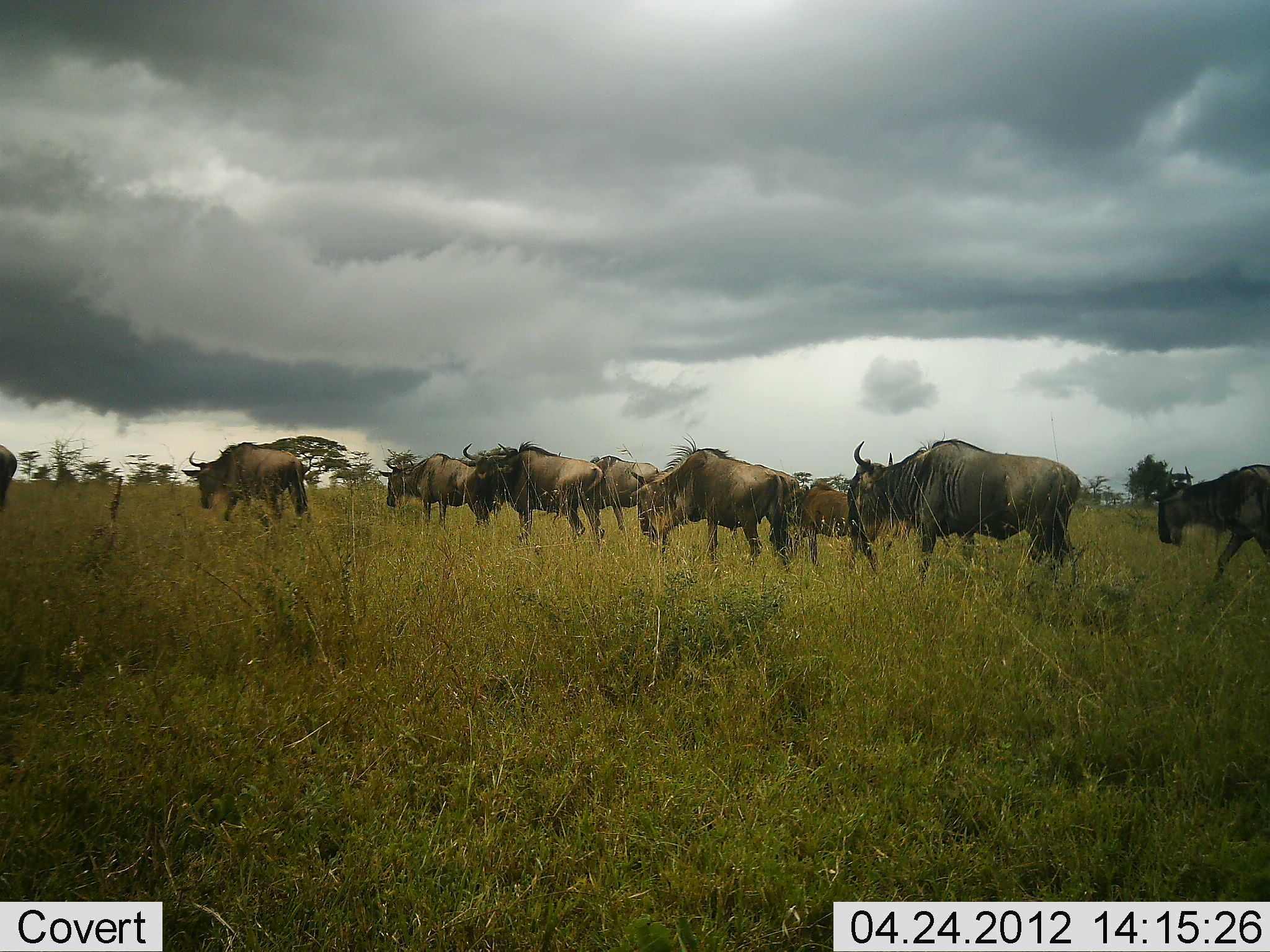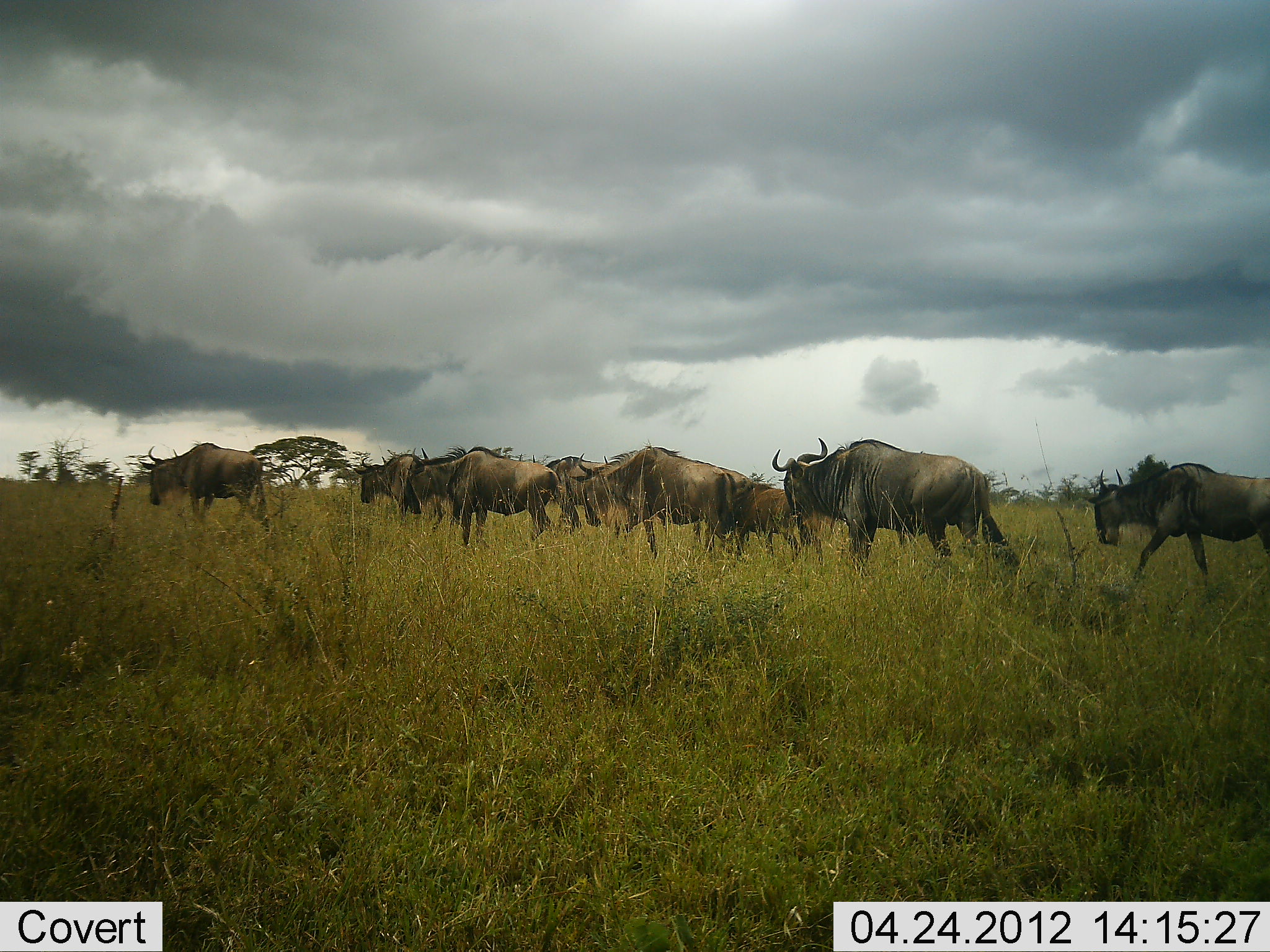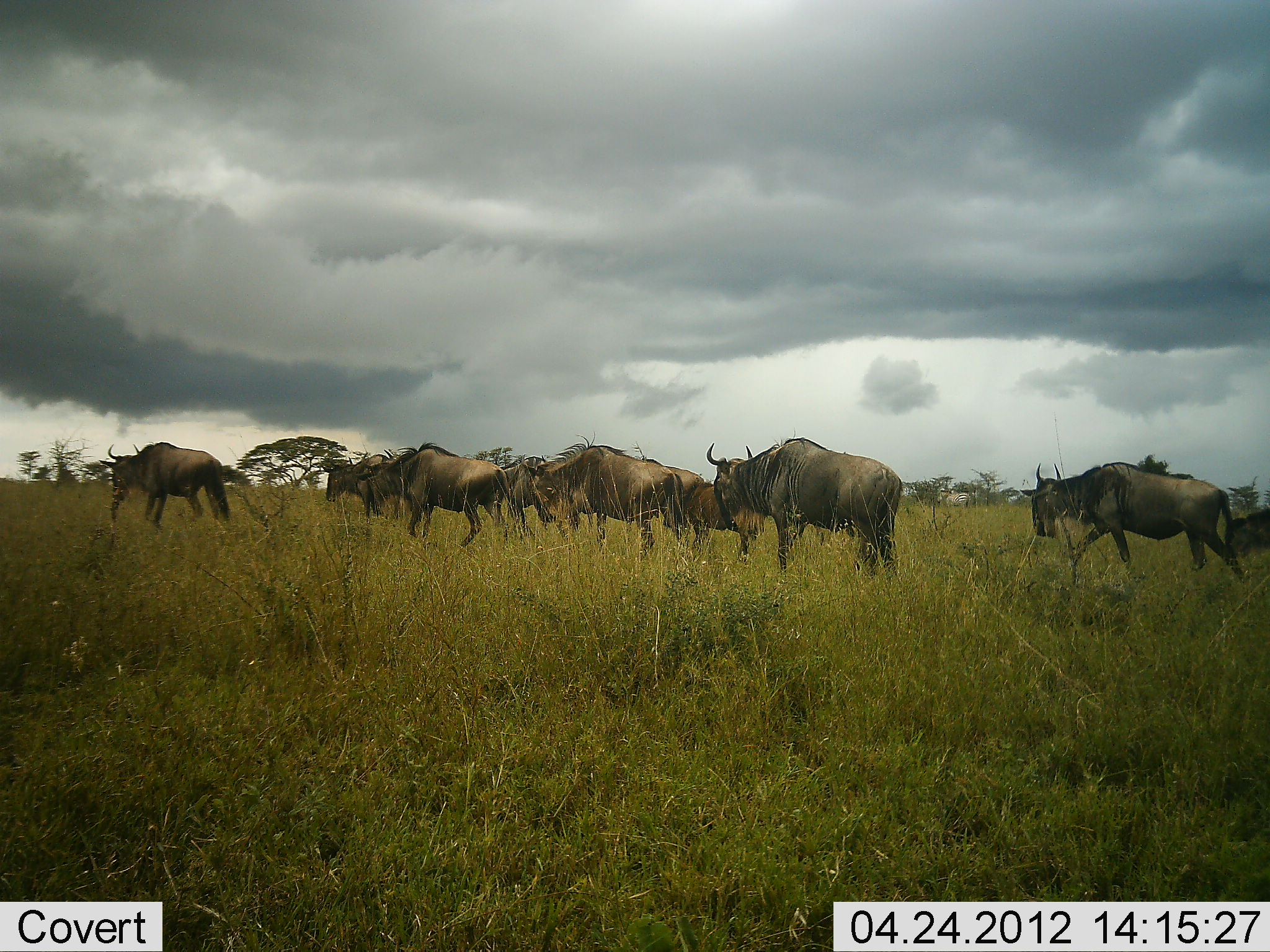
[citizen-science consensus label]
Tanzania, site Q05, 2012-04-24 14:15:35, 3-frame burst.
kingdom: Animalia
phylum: Chordata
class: Mammalia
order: Artiodactyla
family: Bovidae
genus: Connochaetes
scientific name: Connochaetes taurinus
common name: blue wildebeest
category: wildebeest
Wildebeest (blue wildebeest) (Connochaetes taurinus), count 10. Behavior (volunteer vote fractions): standing 0%, resting 0%, moving 100%, interacting 0%. Young present (vote fraction): 37%. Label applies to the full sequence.